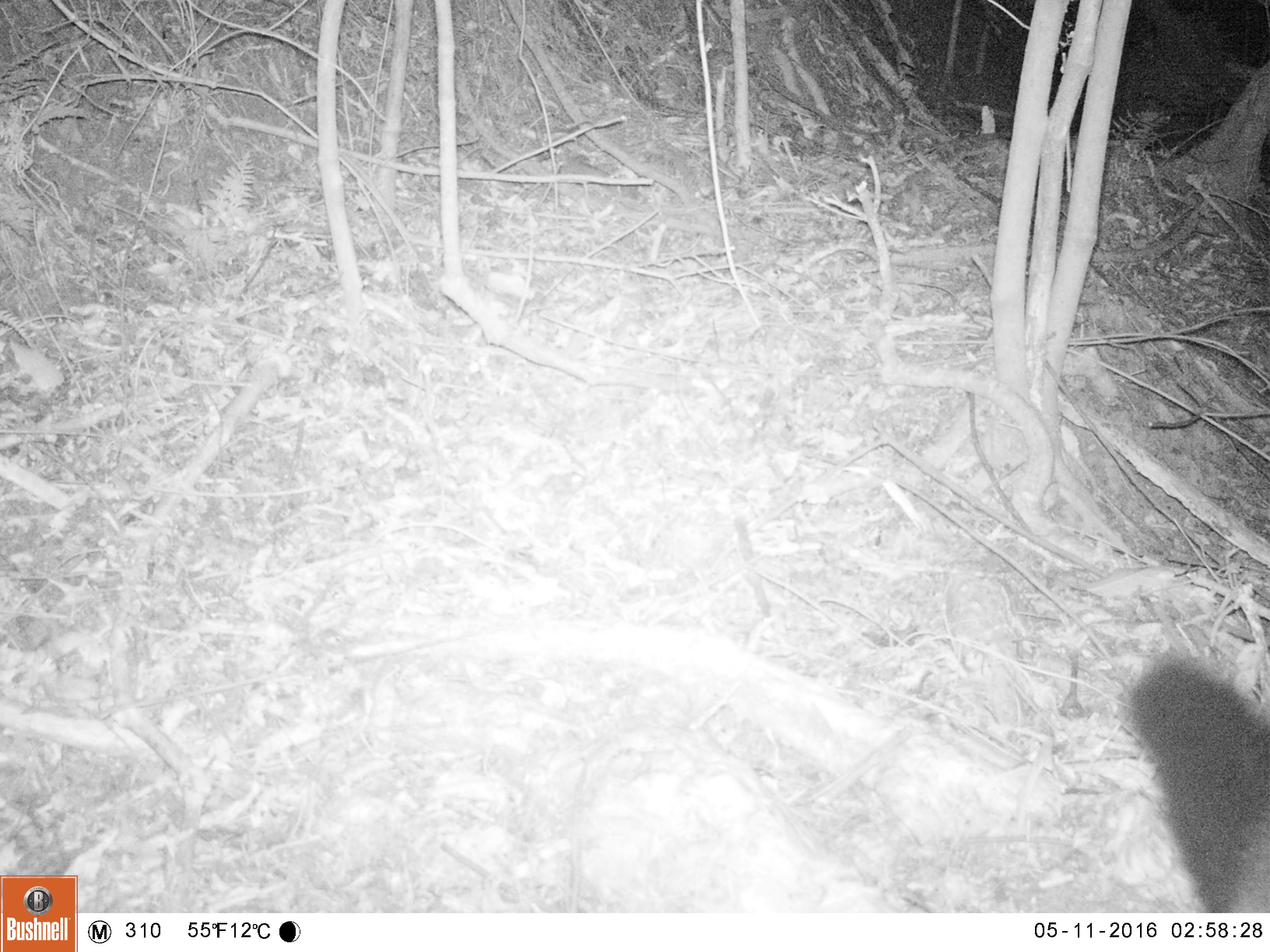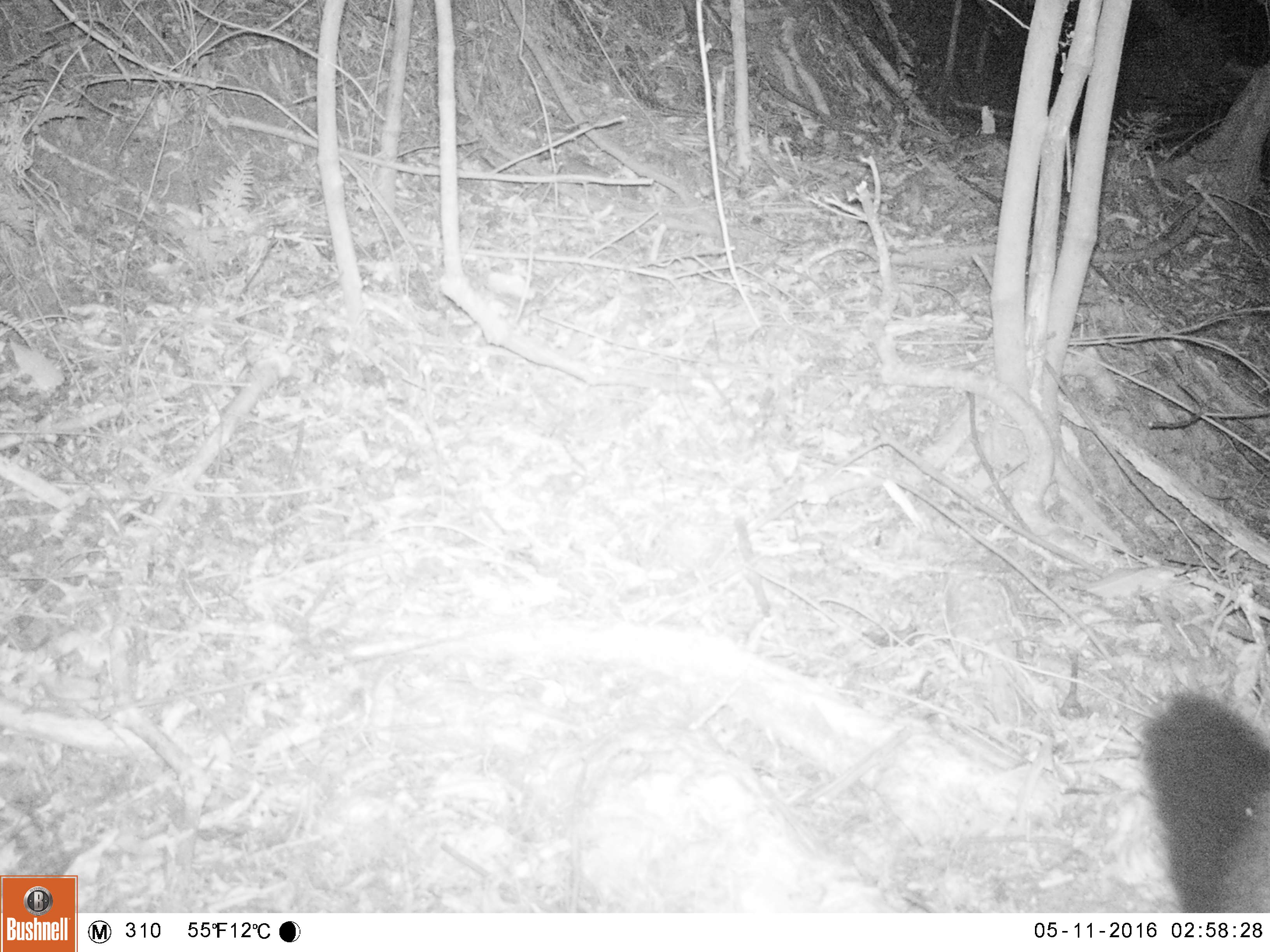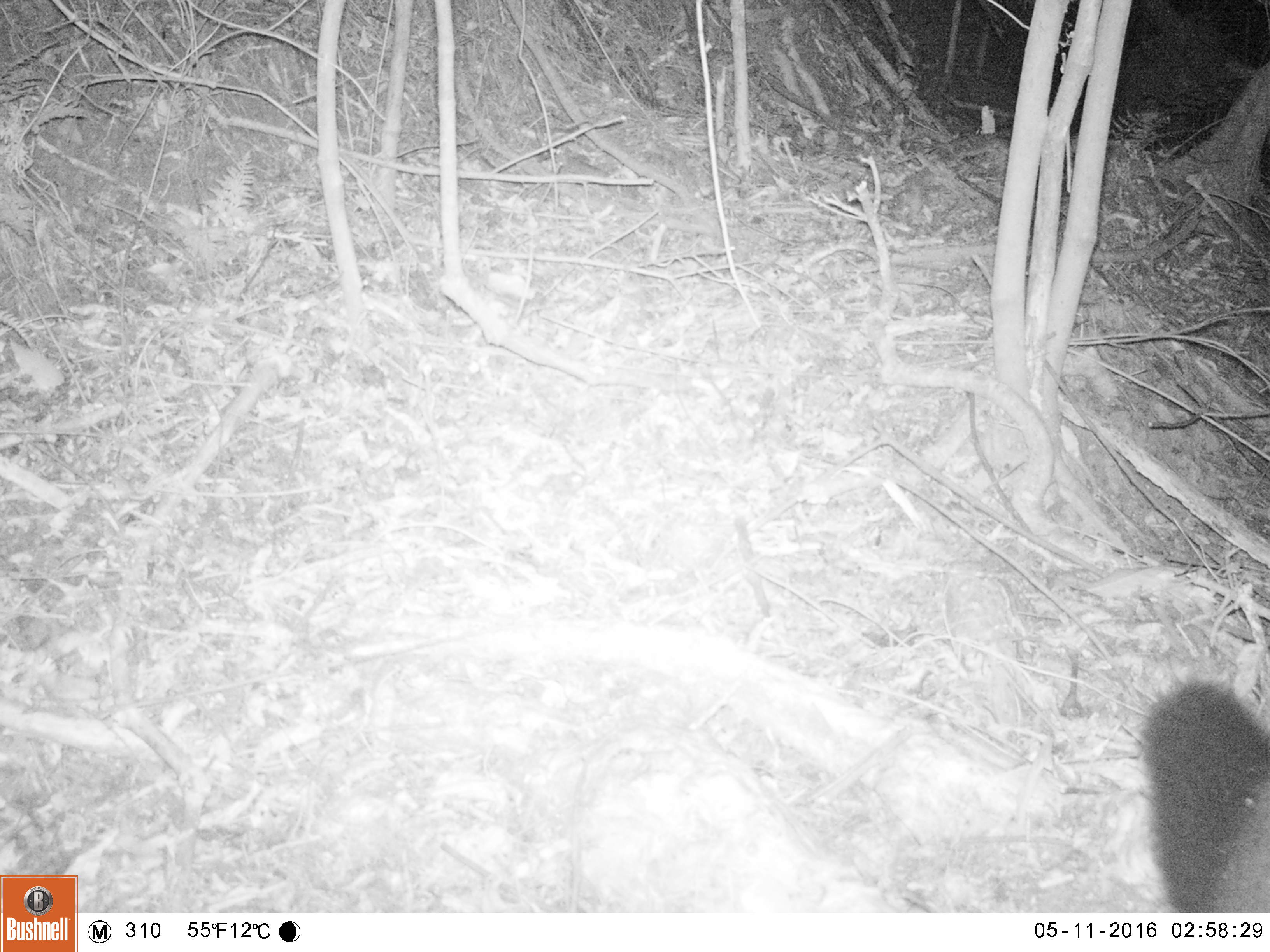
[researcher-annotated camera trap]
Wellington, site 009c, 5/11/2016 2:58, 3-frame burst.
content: unidentified animal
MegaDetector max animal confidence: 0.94